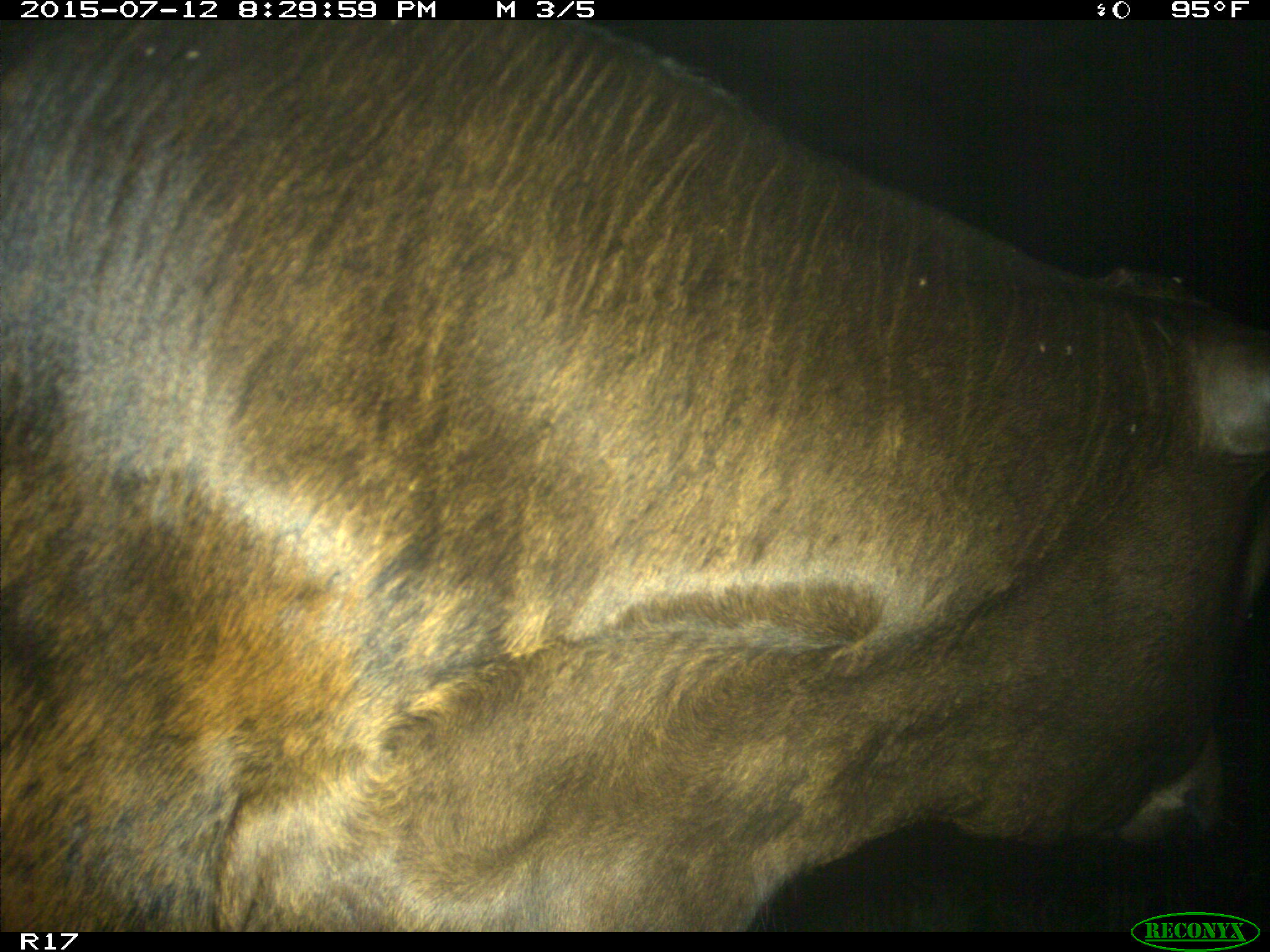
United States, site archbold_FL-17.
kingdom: Animalia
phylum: Chordata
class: Mammalia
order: Artiodactyla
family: Bovidae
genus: Bos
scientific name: Bos taurus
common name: domestic cow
Bos taurus (domestic cow).